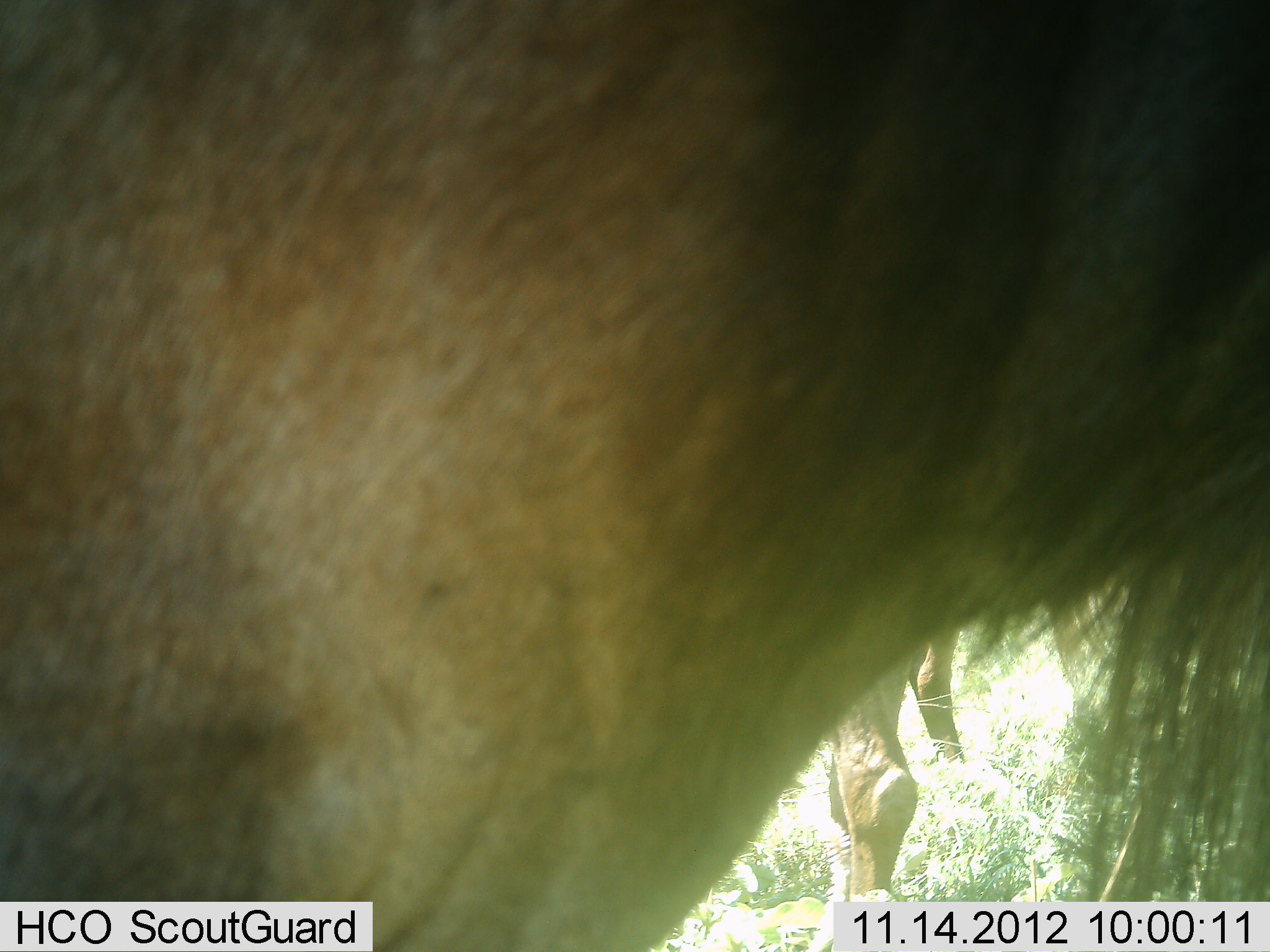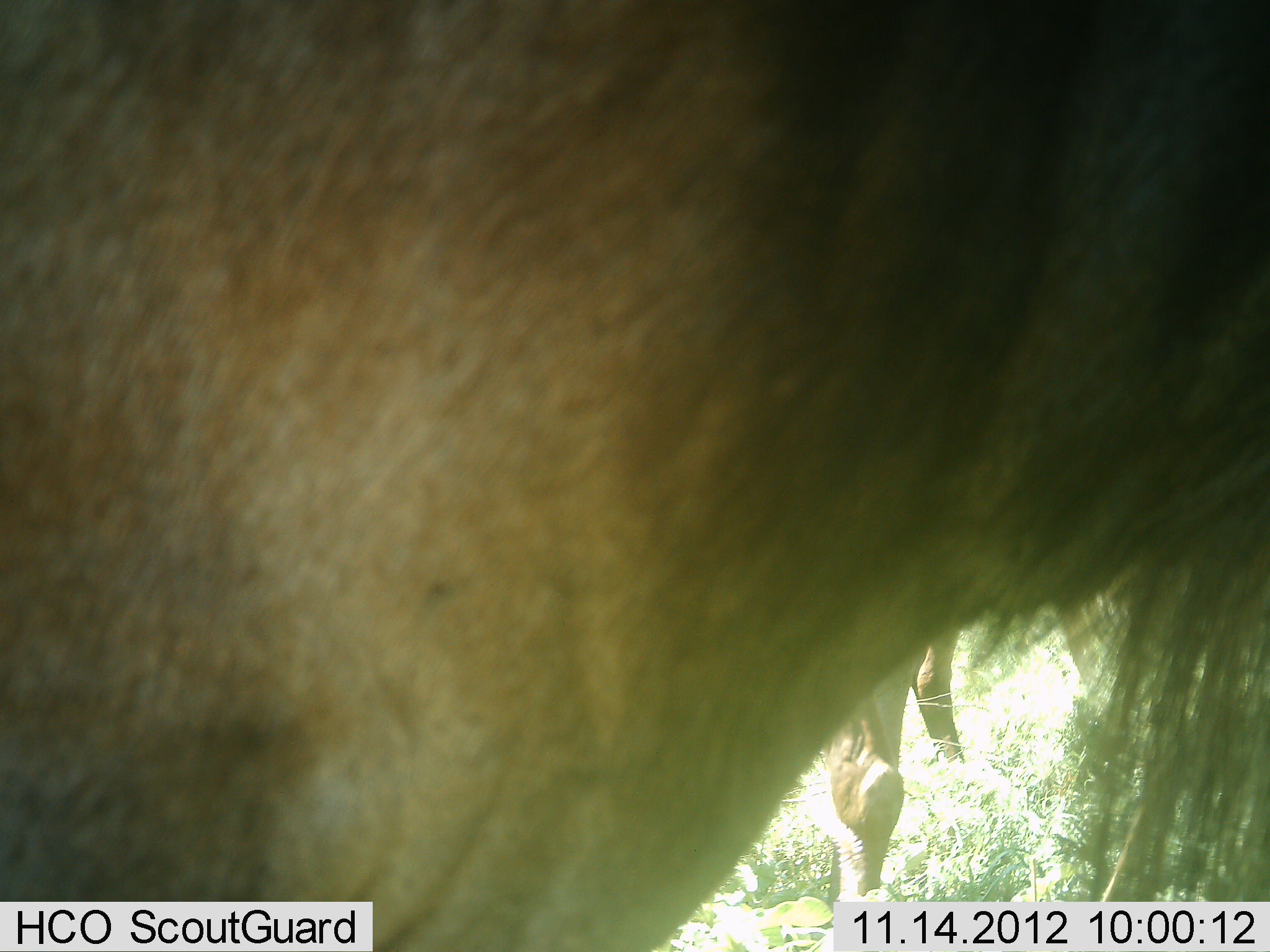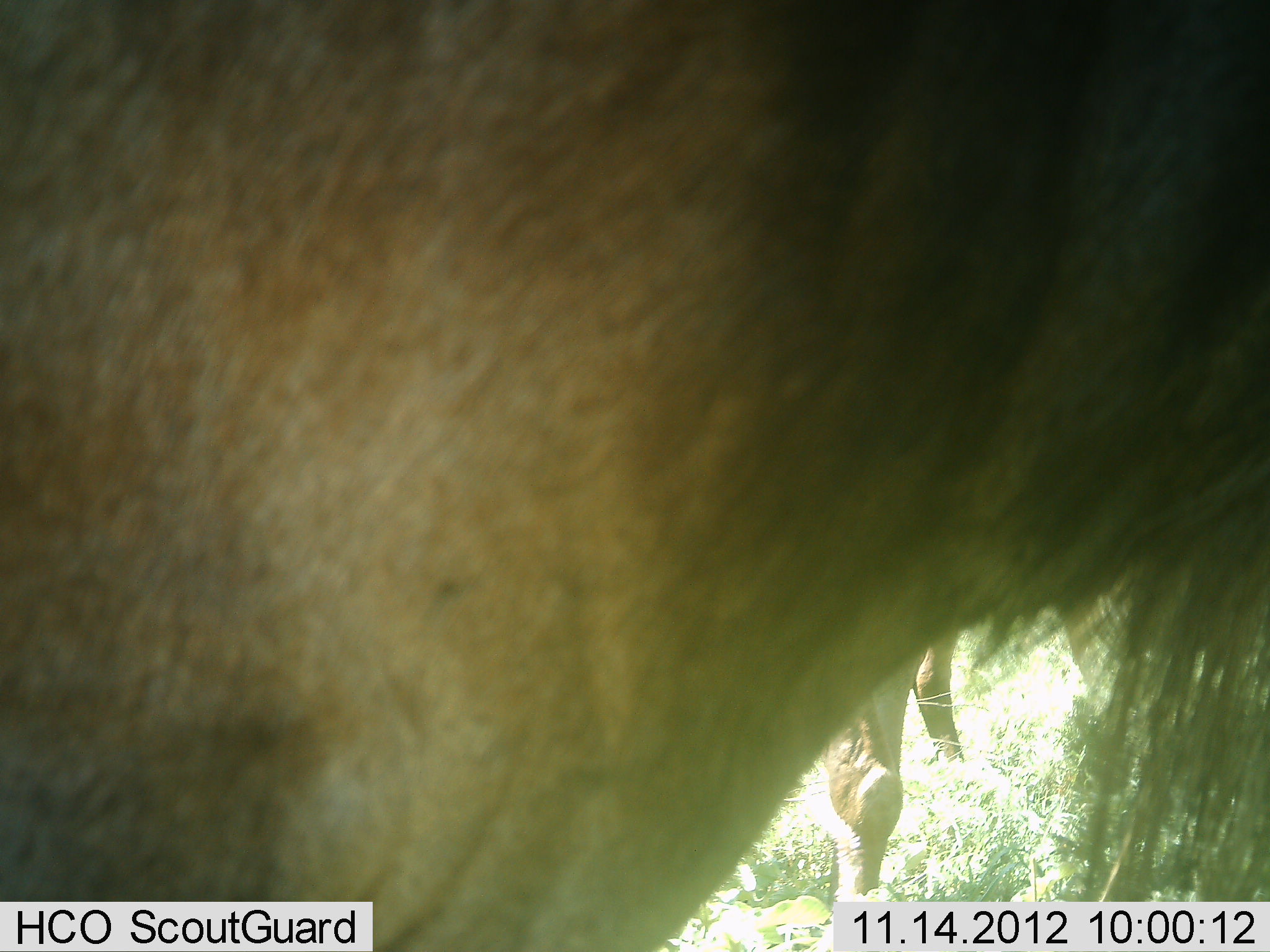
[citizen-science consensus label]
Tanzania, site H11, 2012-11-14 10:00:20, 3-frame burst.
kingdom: Animalia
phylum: Chordata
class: Mammalia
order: Artiodactyla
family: Bovidae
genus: Connochaetes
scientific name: Connochaetes taurinus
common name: blue wildebeest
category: wildebeest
Wildebeest (blue wildebeest) (Connochaetes taurinus), count 2. Behavior (volunteer vote fractions): standing 90%, resting 0%, moving 0%, interacting 0%. Young present (vote fraction): 0%. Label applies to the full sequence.